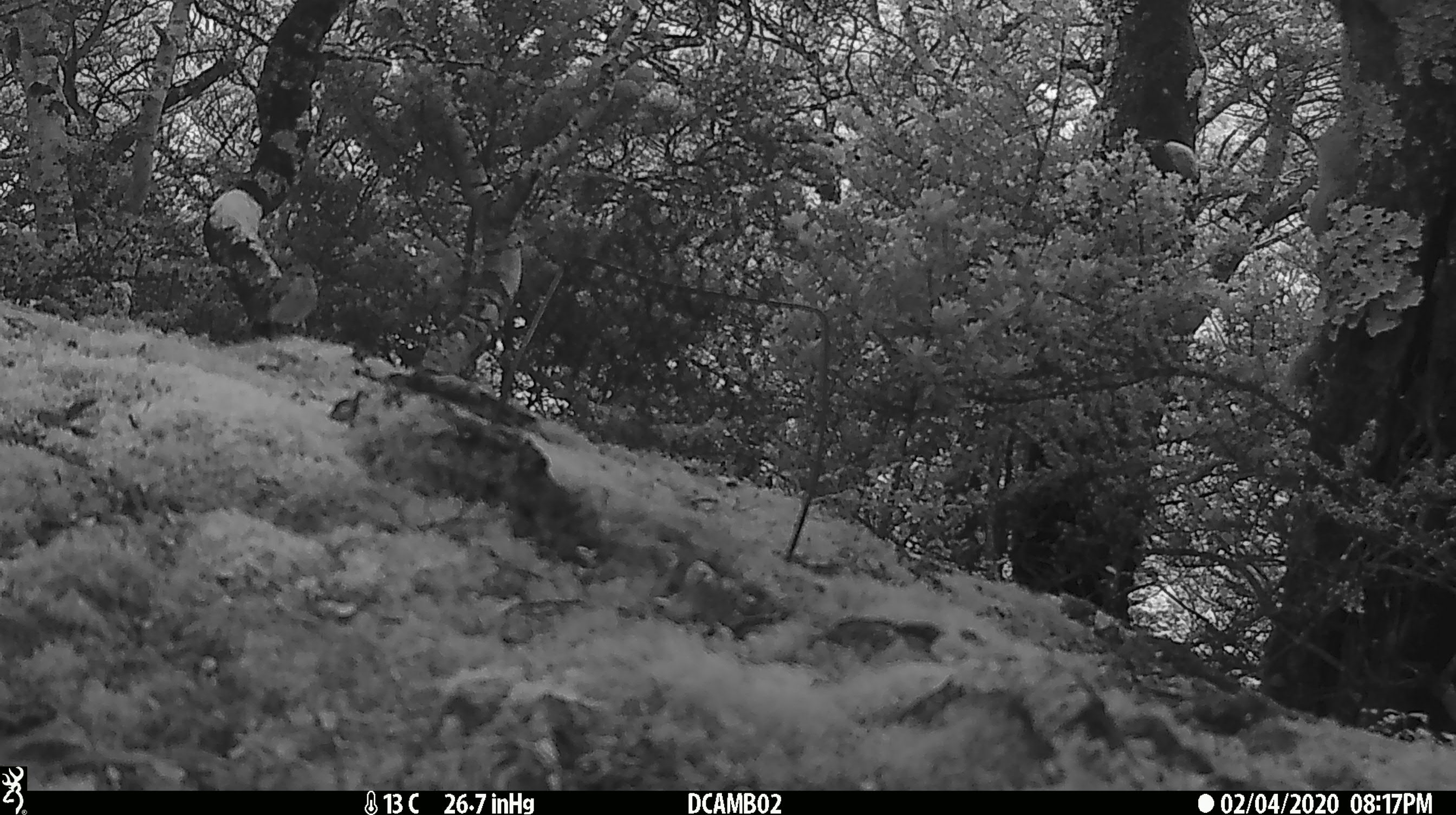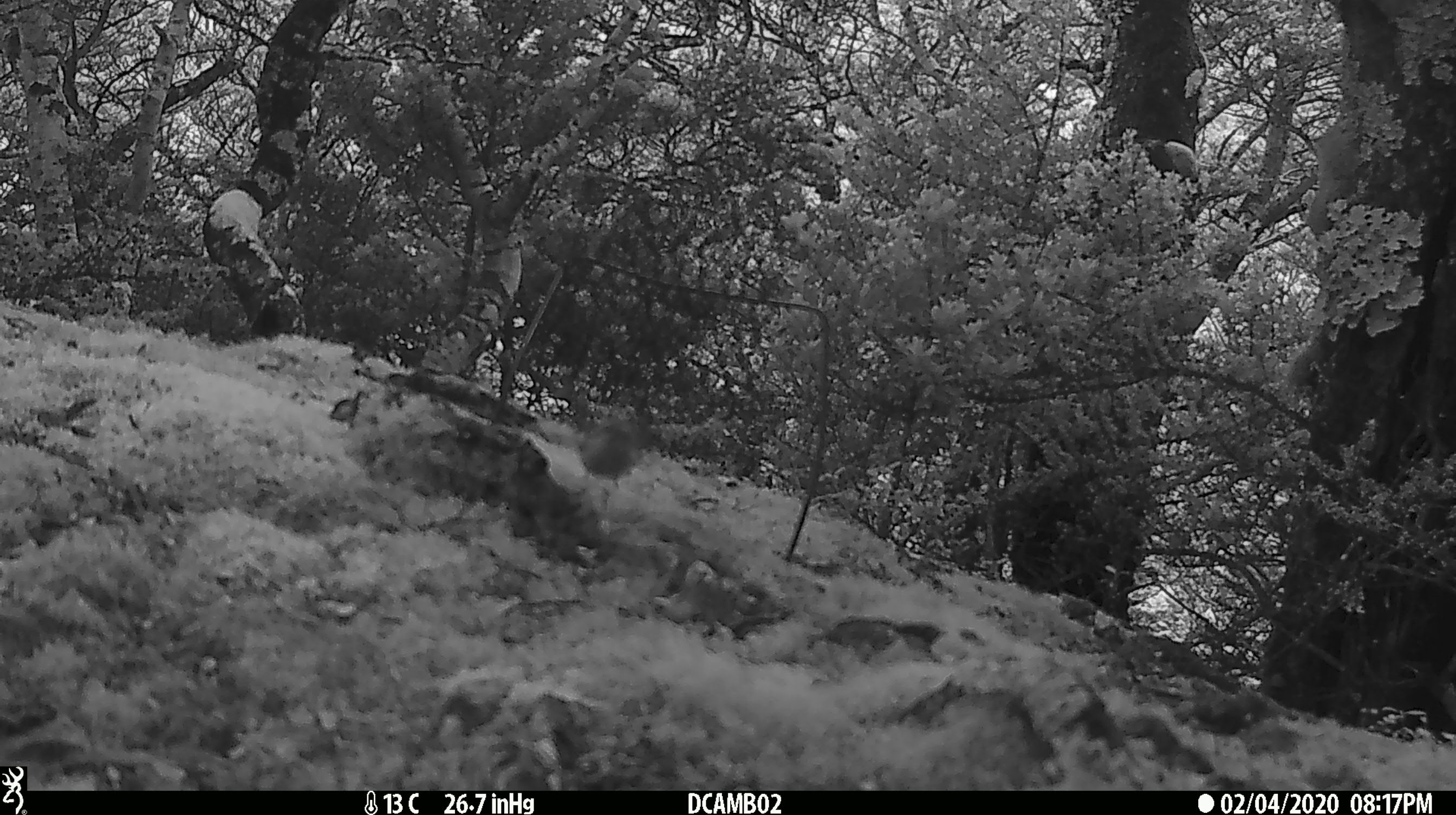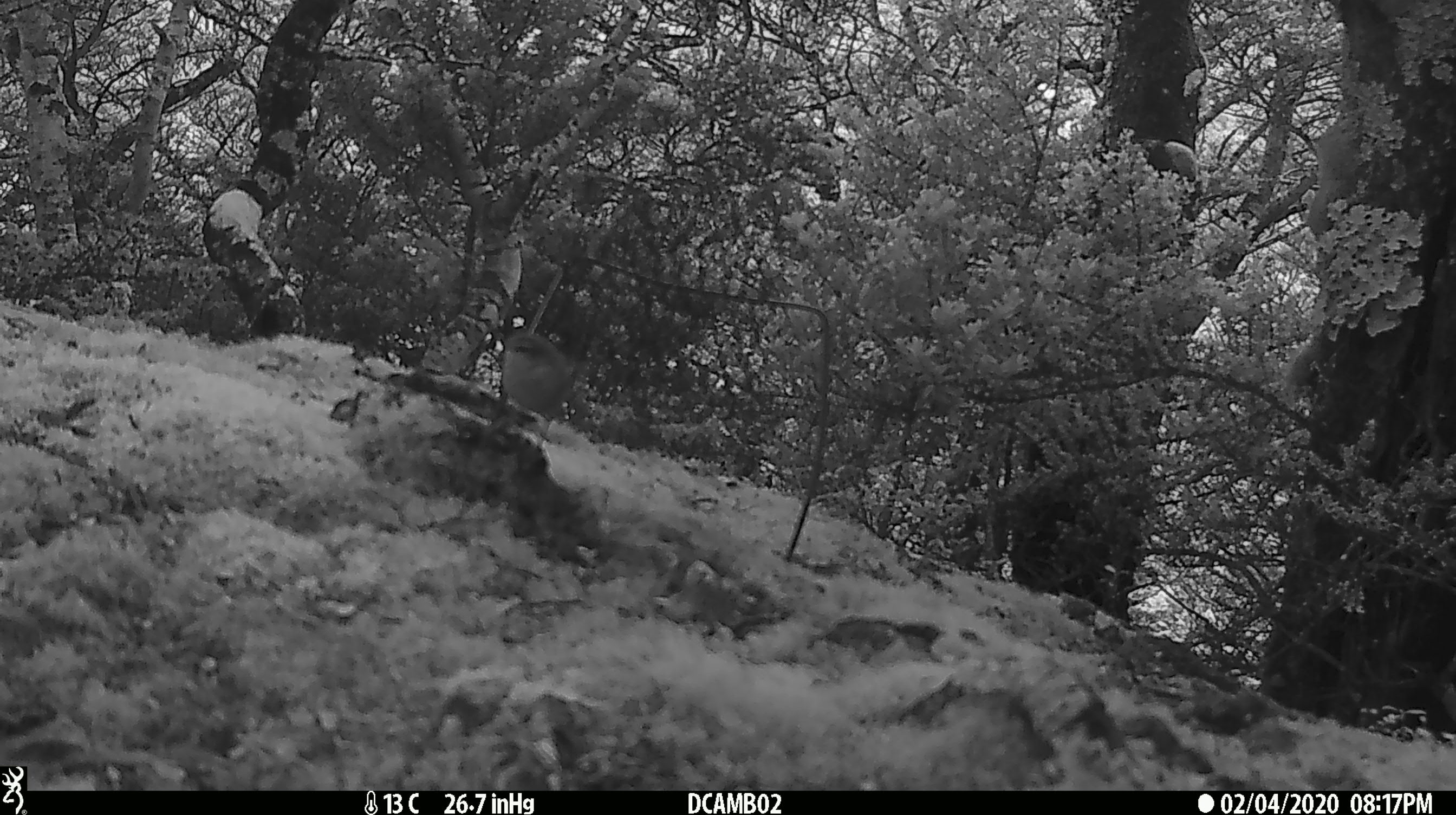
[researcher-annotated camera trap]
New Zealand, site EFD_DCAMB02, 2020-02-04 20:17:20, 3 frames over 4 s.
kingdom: Animalia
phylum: Chordata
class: Aves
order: Passeriformes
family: Acanthisittidae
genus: Acanthisitta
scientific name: Acanthisitta chloris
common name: rifleman